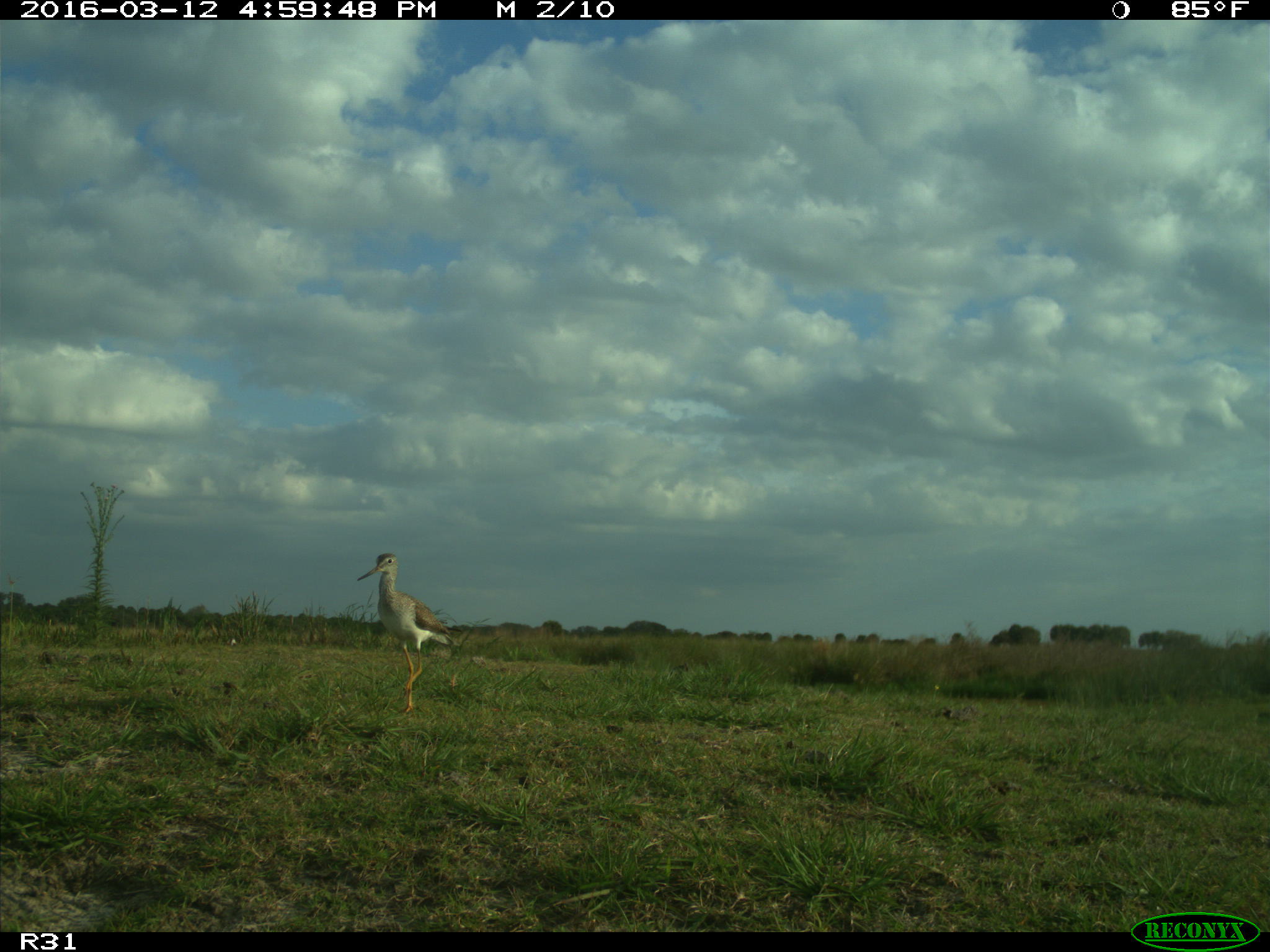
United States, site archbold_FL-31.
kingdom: Animalia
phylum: Chordata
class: Aves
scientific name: Aves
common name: birds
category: unidentified bird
Unidentified bird (birds) (Aves).